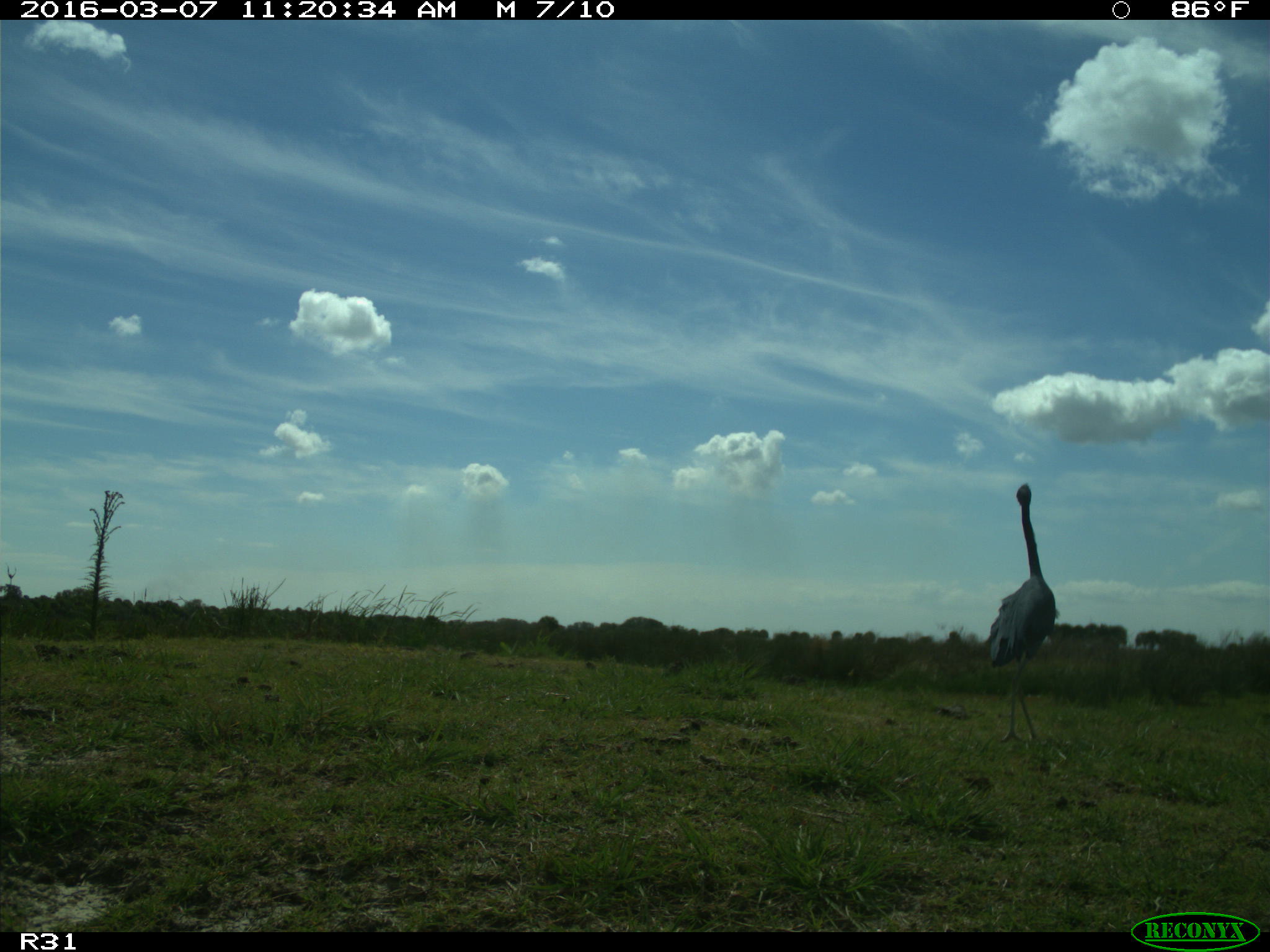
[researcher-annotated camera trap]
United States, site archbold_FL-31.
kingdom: Animalia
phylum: Chordata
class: Aves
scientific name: Aves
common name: birds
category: unidentified bird